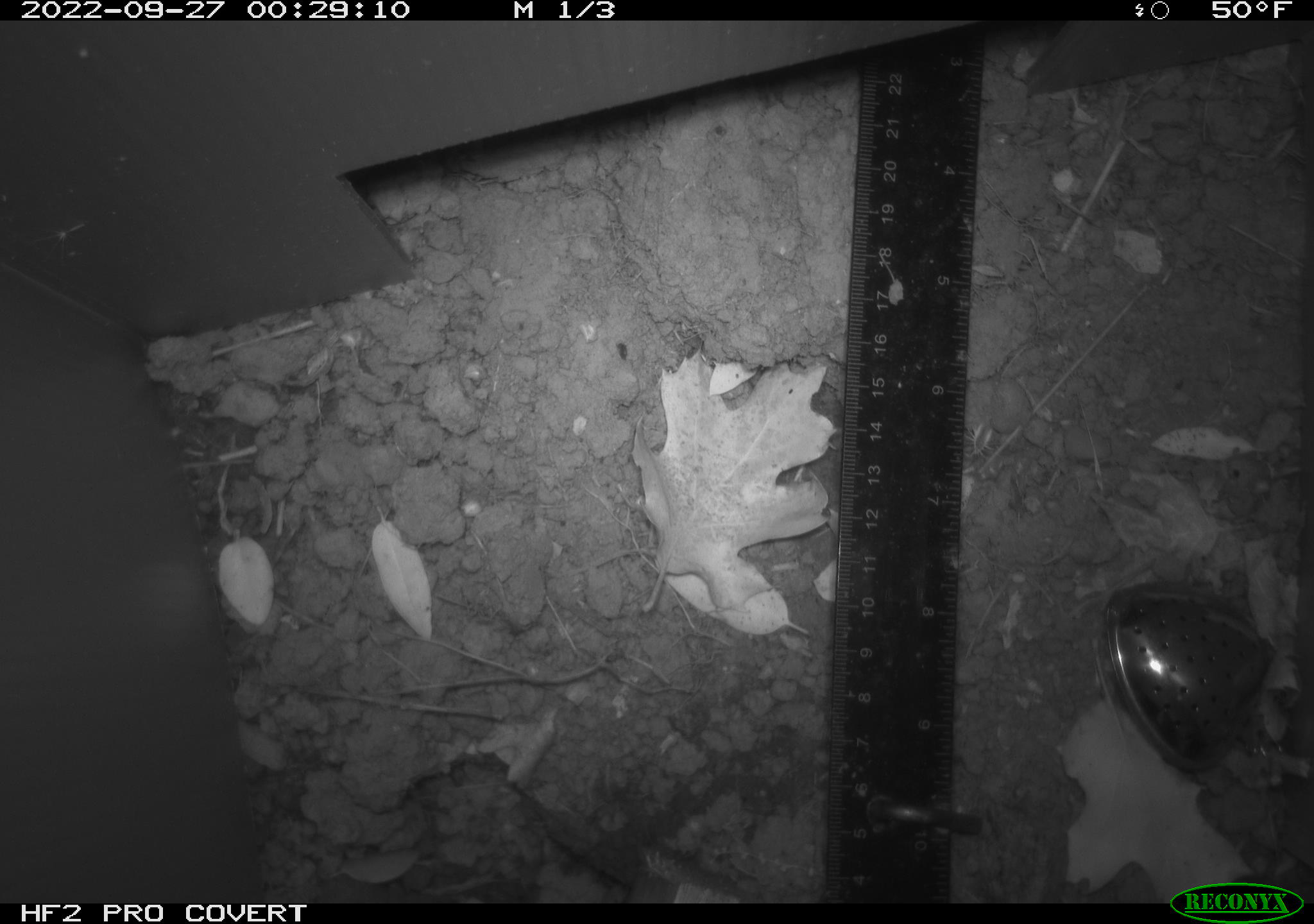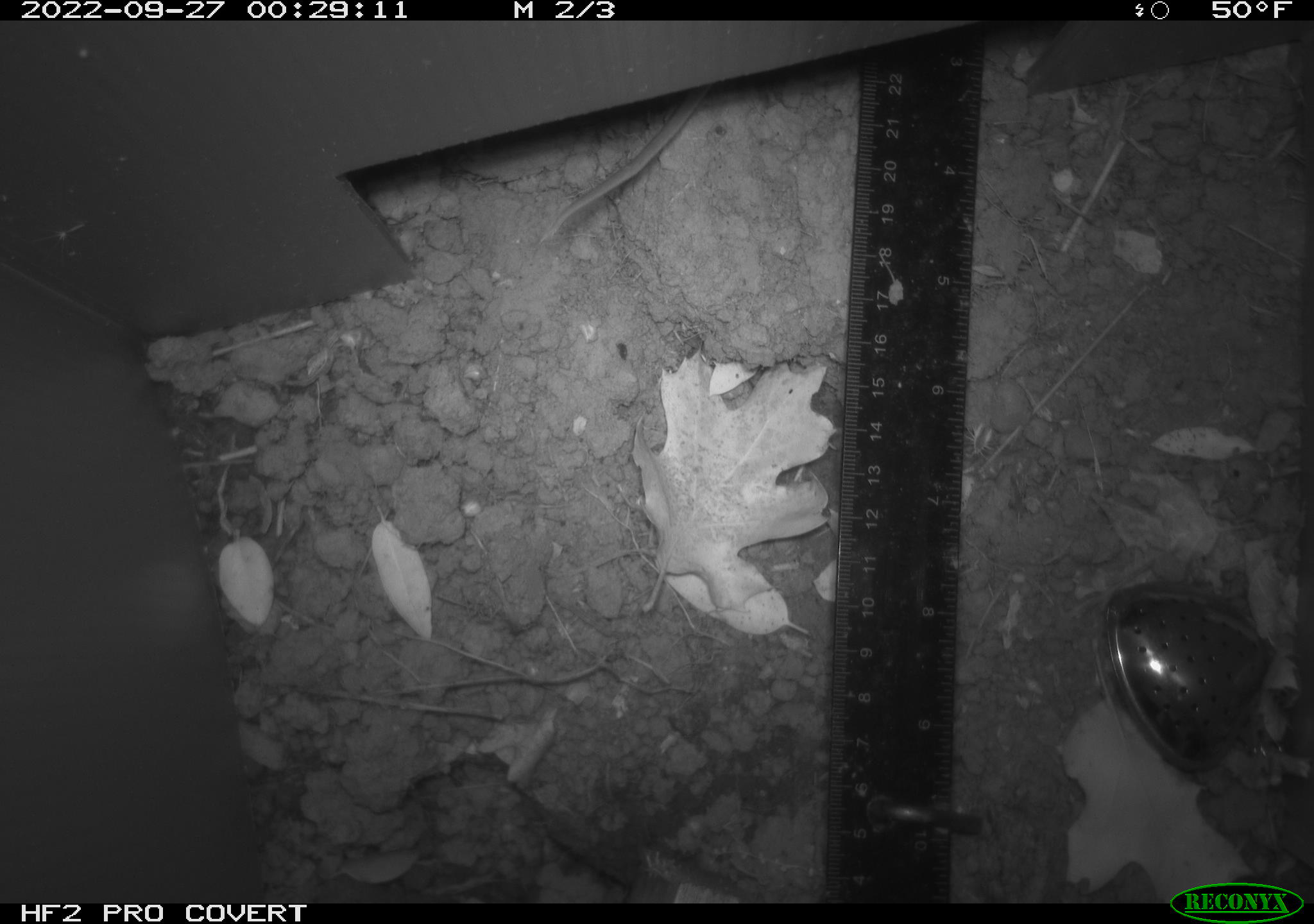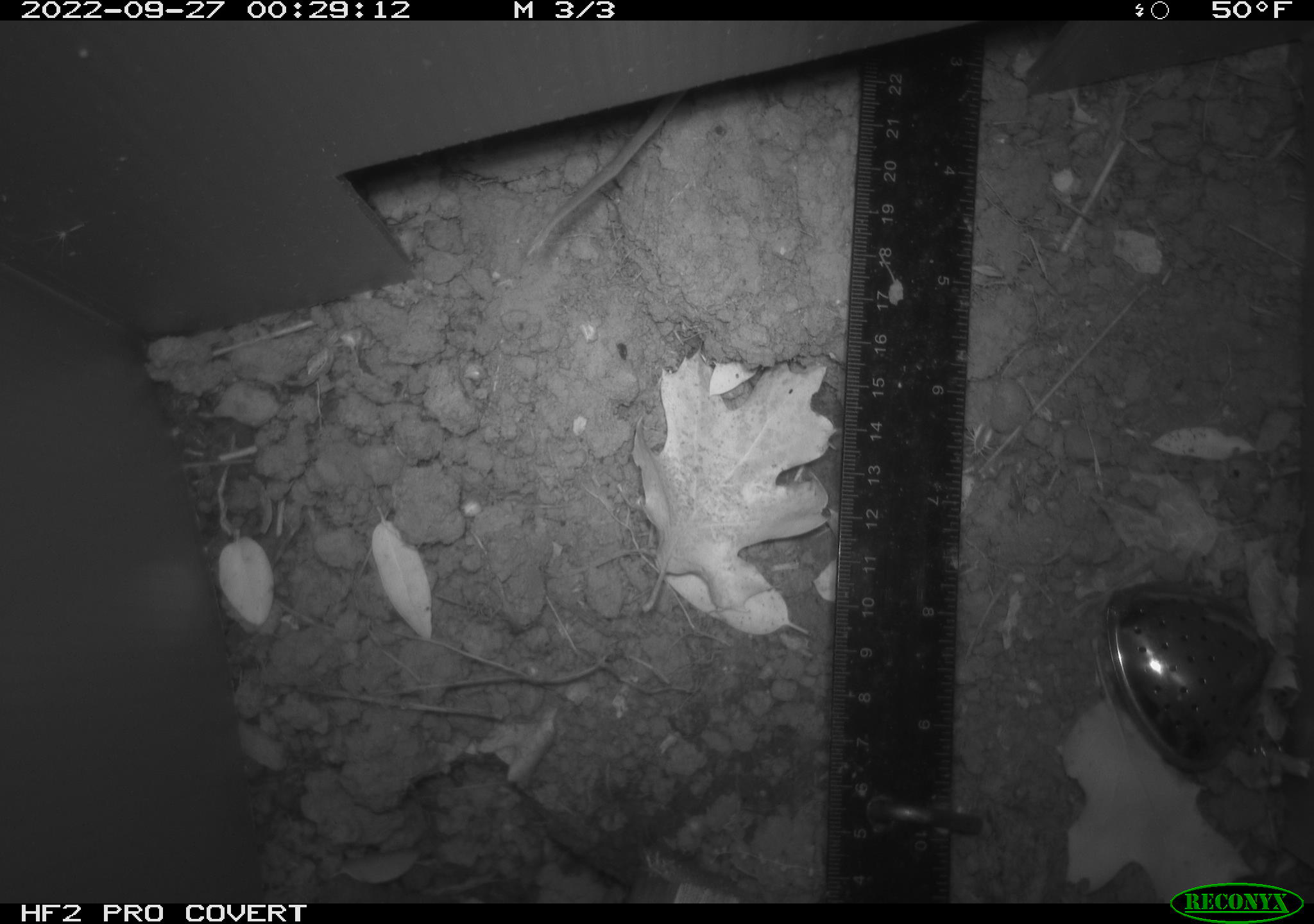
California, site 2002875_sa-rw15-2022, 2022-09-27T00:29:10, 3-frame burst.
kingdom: Animalia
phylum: Chordata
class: Mammalia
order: Rodentia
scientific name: Rodentia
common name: mouse species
Mouse species (Rodentia).